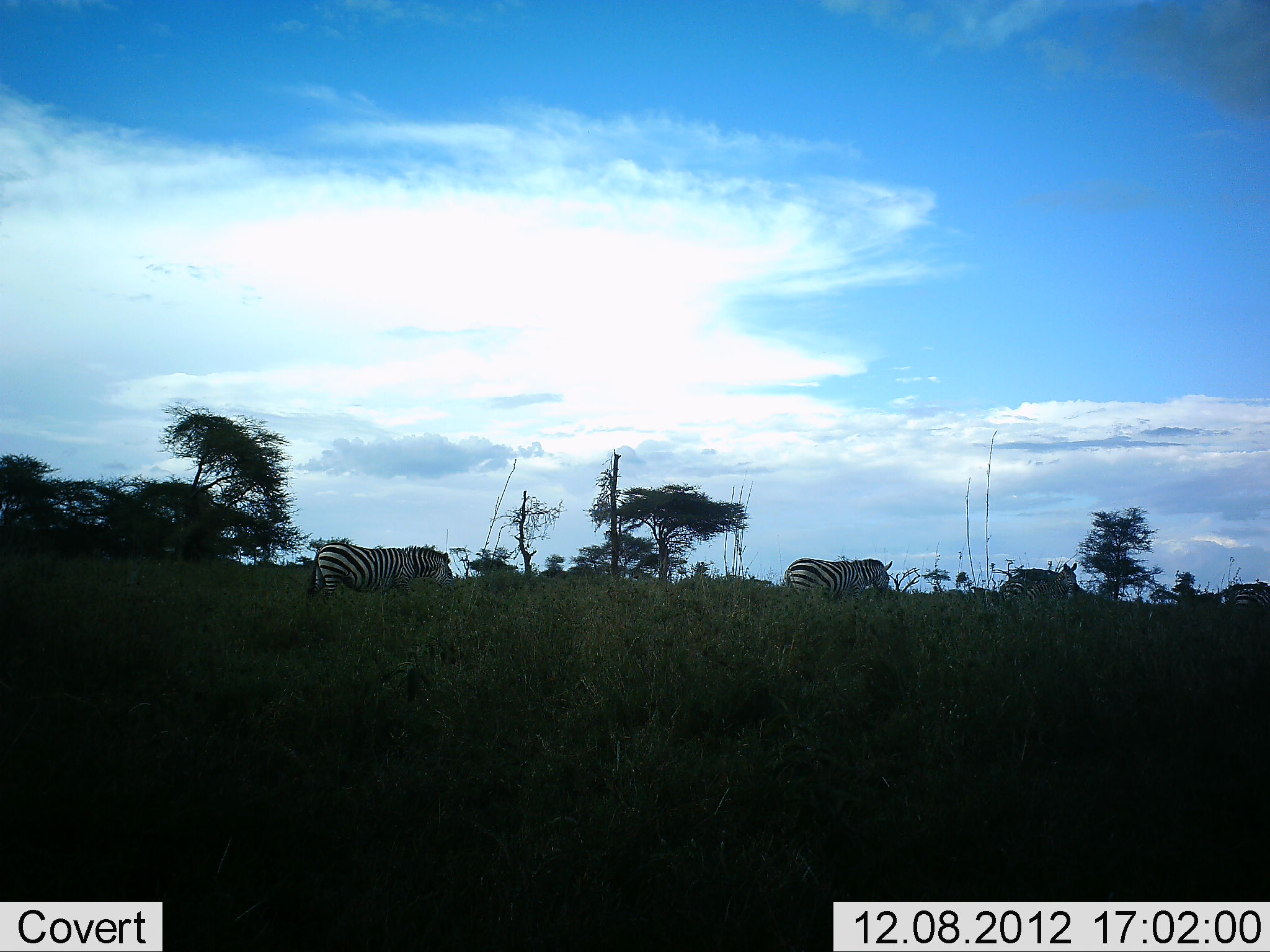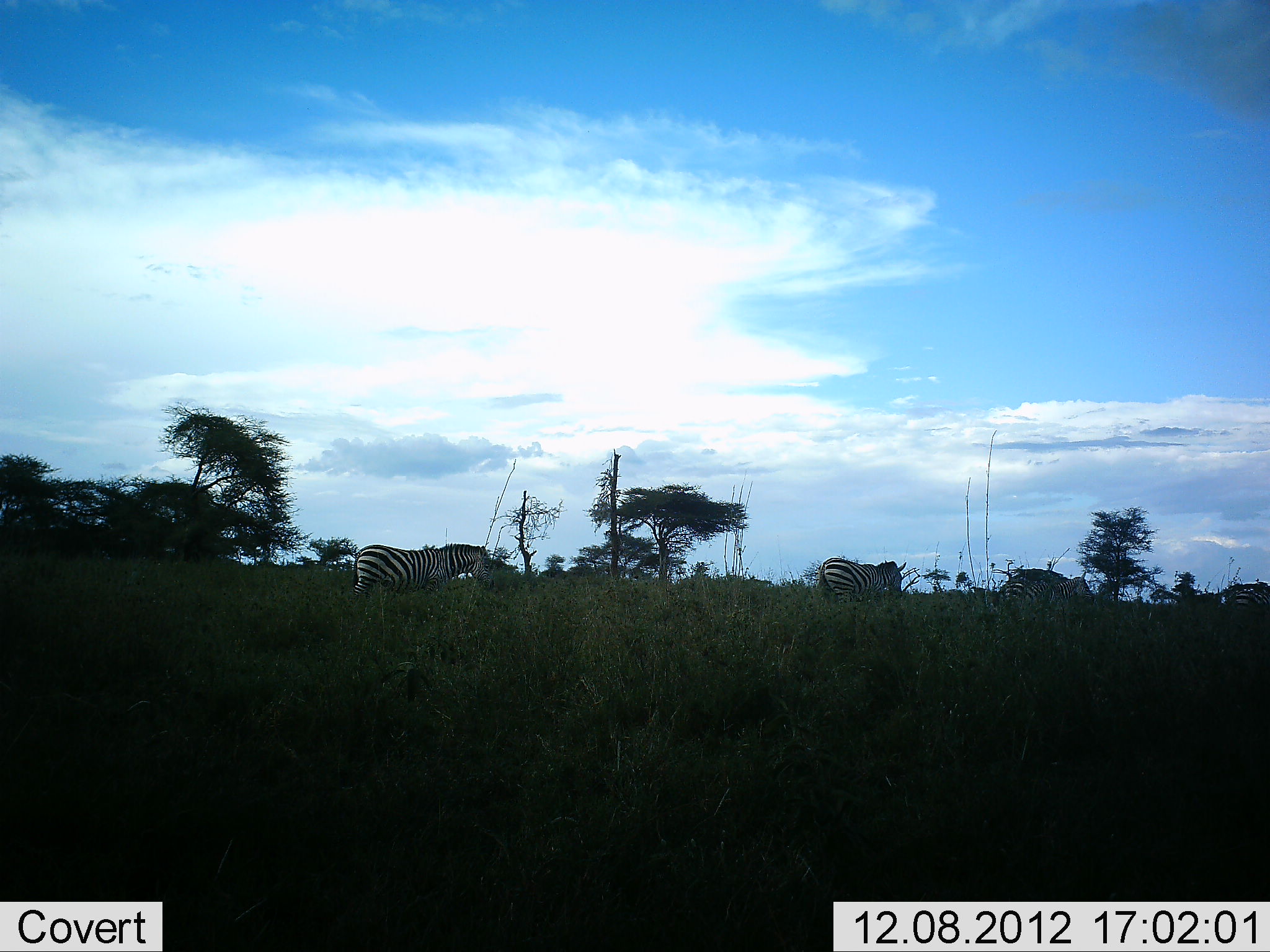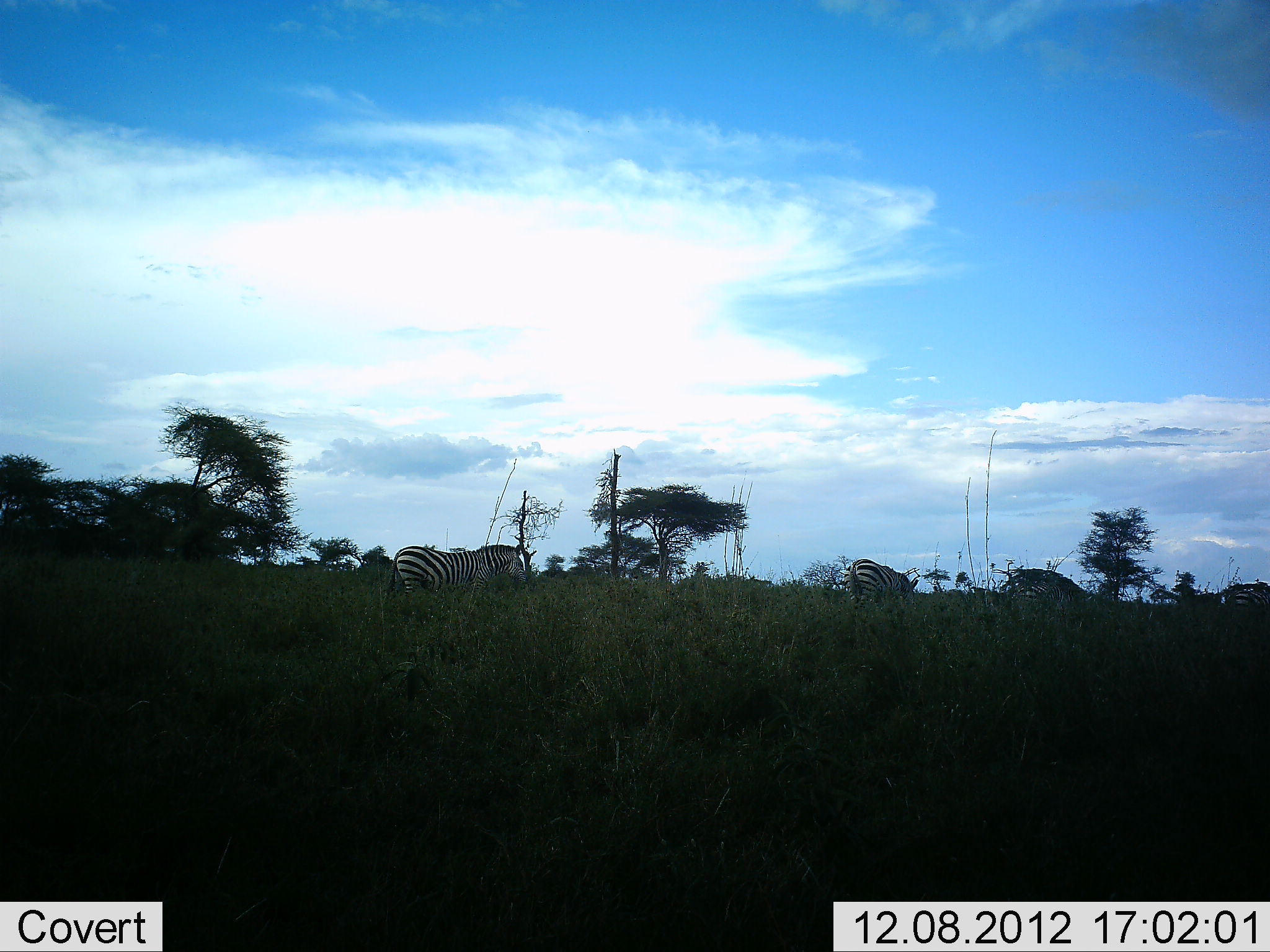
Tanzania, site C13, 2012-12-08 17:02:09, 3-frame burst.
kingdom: Animalia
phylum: Chordata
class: Mammalia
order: Perissodactyla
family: Equidae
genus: Equus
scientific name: Equus quagga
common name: plains zebra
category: zebra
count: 4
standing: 10%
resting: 0%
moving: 100%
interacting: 0%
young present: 0%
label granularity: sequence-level